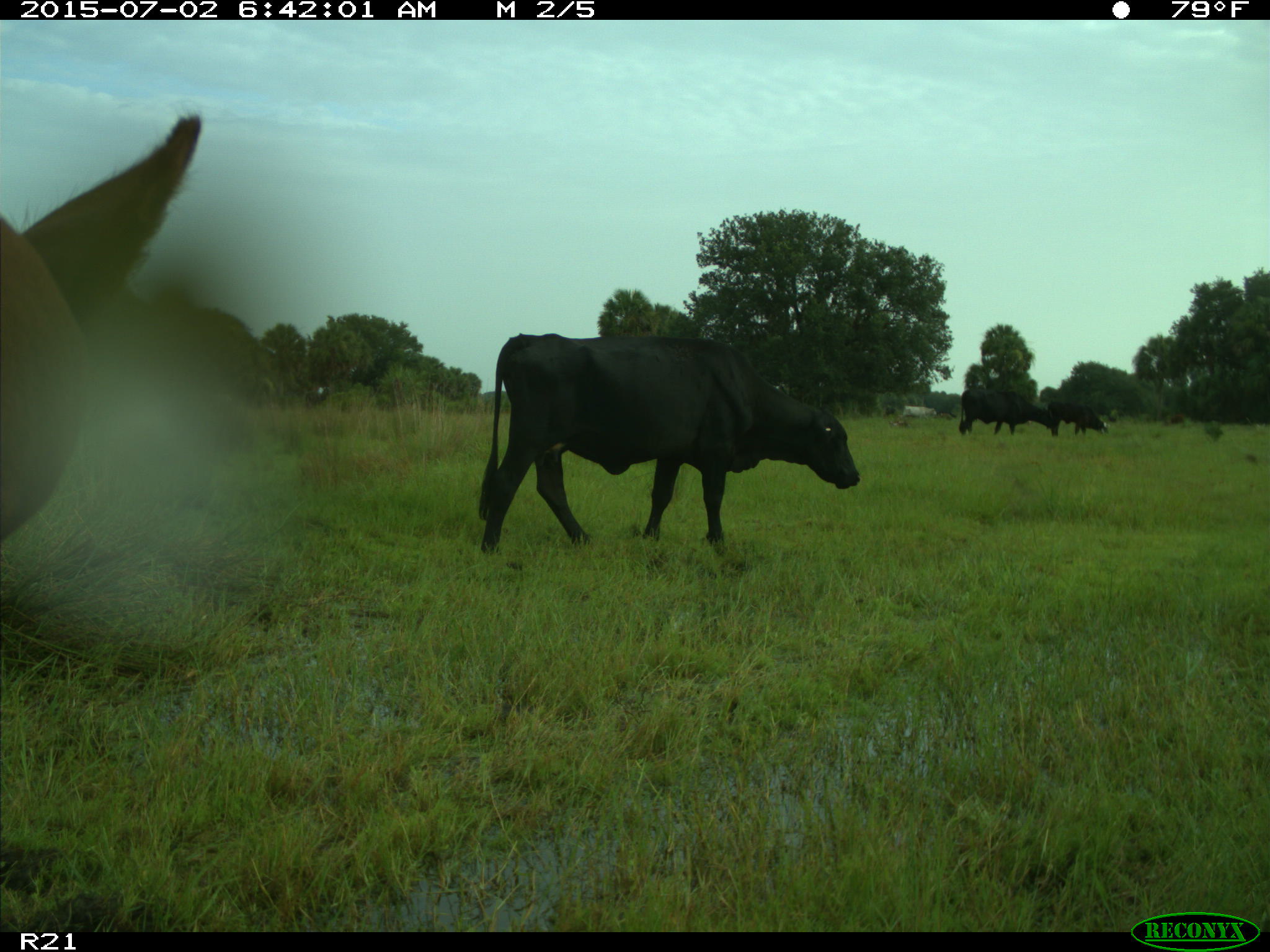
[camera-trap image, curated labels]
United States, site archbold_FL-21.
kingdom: Animalia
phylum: Chordata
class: Mammalia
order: Artiodactyla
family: Bovidae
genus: Bos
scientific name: Bos taurus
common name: domestic cow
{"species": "Bos taurus (domestic cow)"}